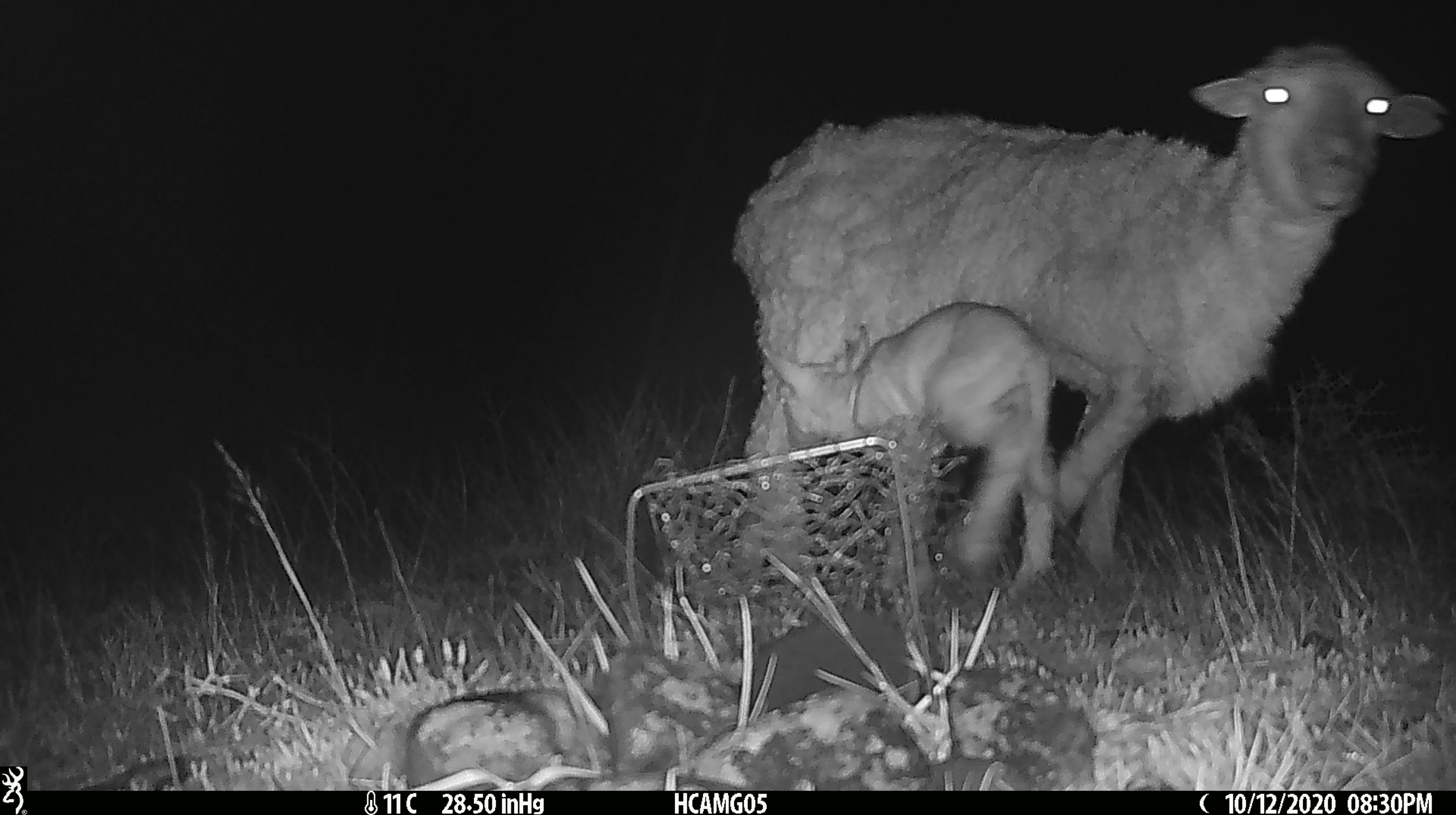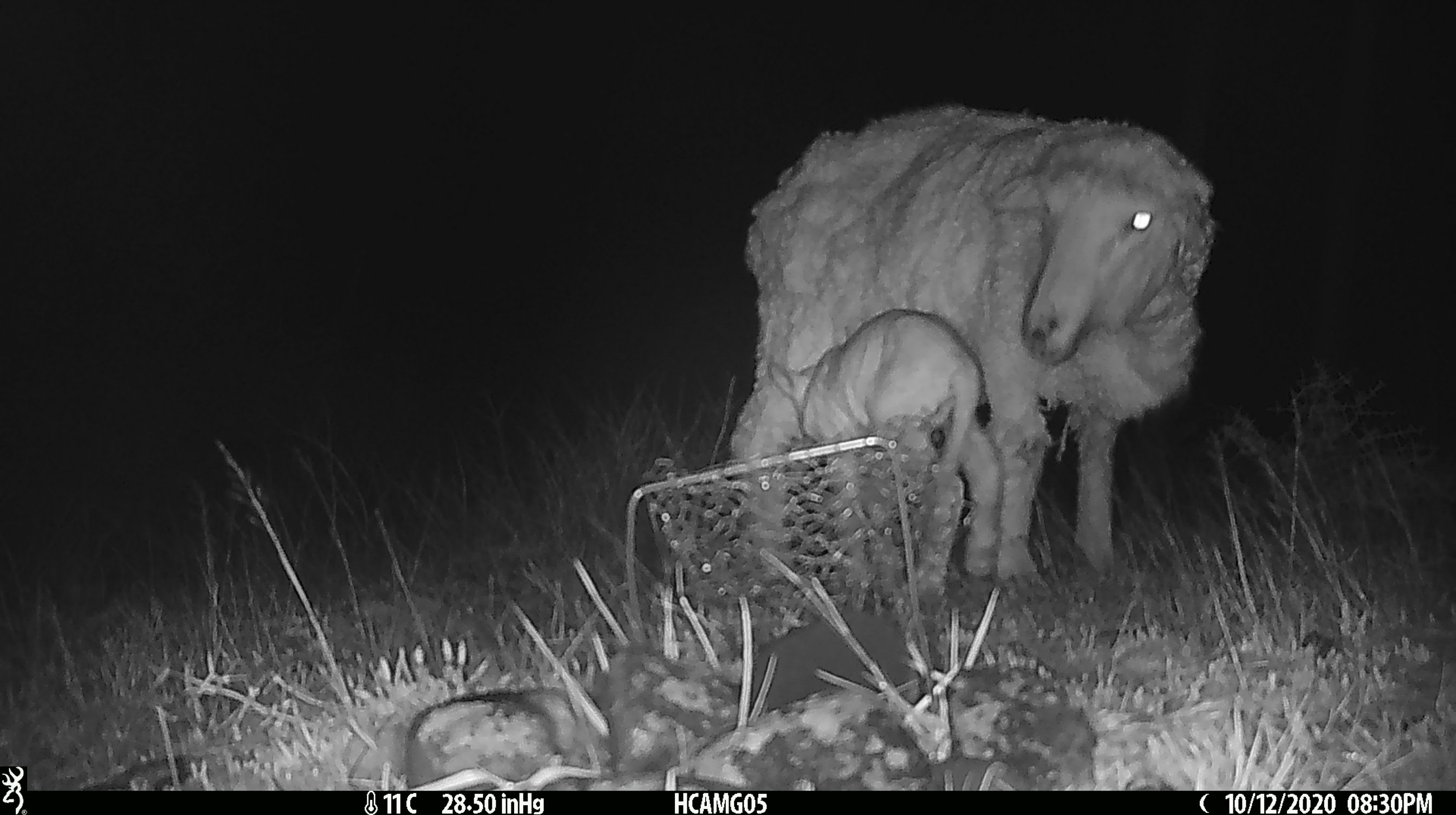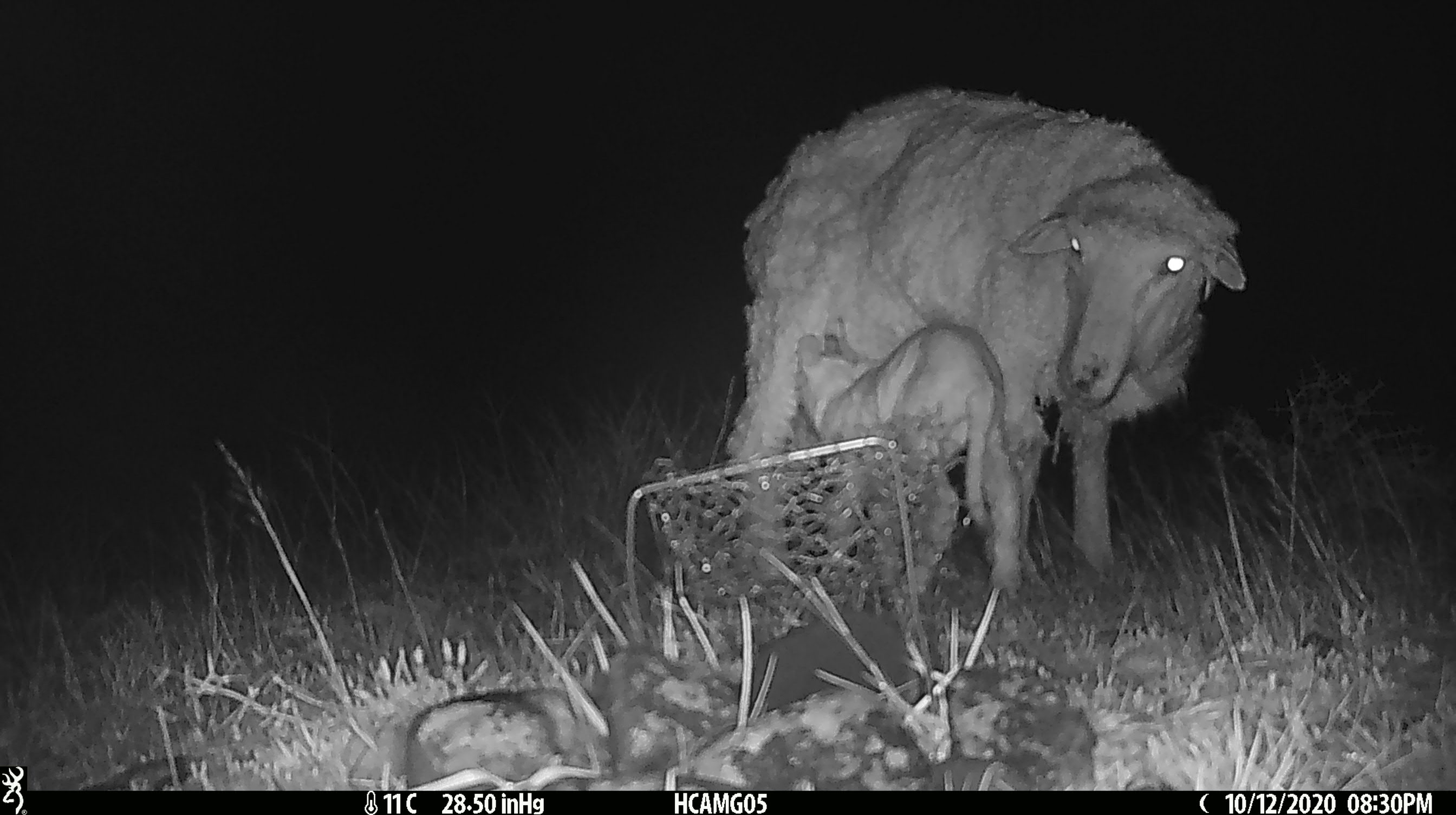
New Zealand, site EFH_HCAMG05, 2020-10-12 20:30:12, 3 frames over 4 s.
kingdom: Animalia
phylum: Chordata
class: Mammalia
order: Artiodactyla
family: Bovidae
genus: Ovis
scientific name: Ovis aries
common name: domestic sheep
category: sheep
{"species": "sheep (domestic sheep) (Ovis aries)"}